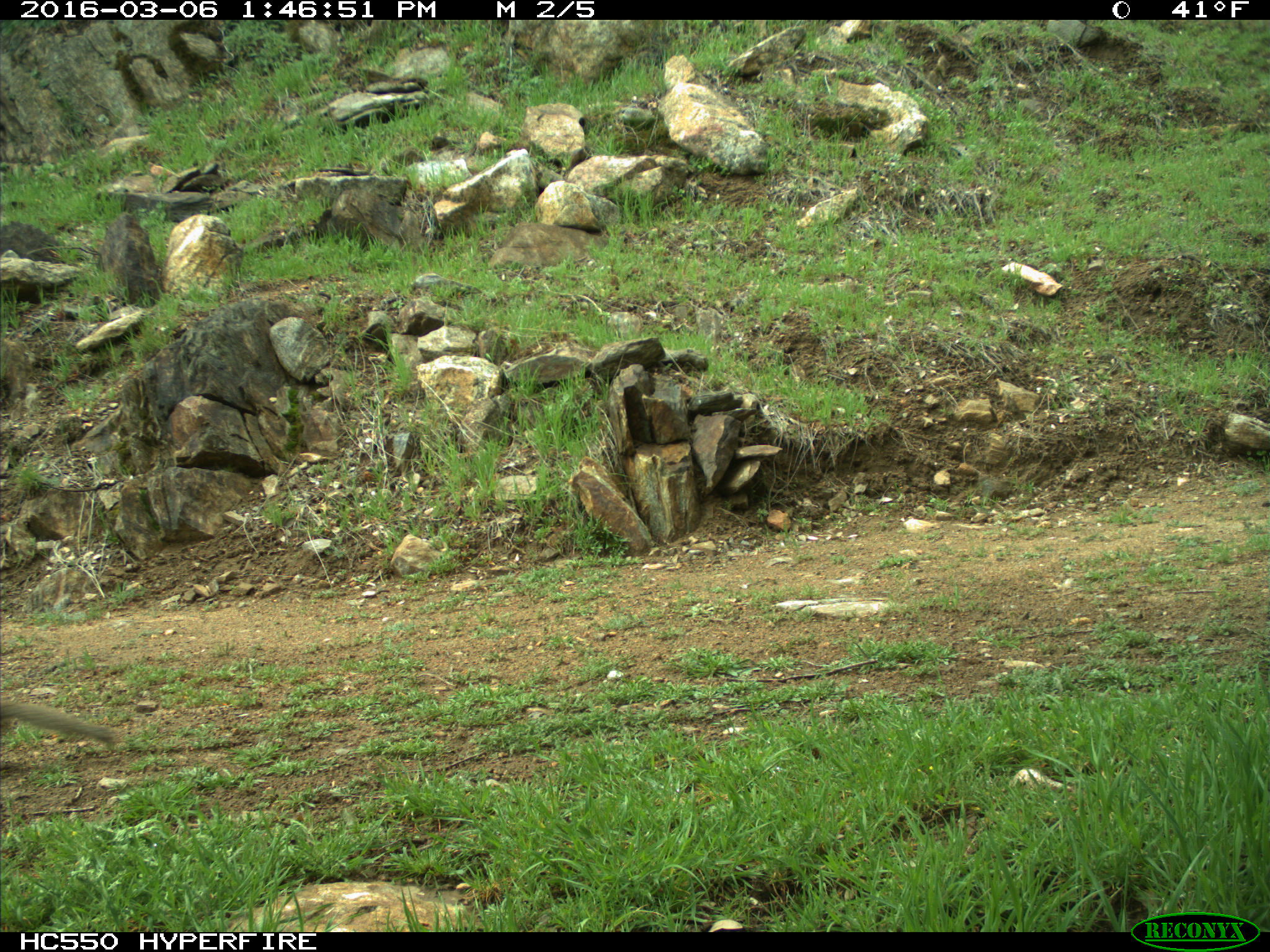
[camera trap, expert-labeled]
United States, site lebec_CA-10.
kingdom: Animalia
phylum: Chordata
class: Mammalia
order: Rodentia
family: Sciuridae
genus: Otospermophilus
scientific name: Otospermophilus beecheyi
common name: california ground squirrel